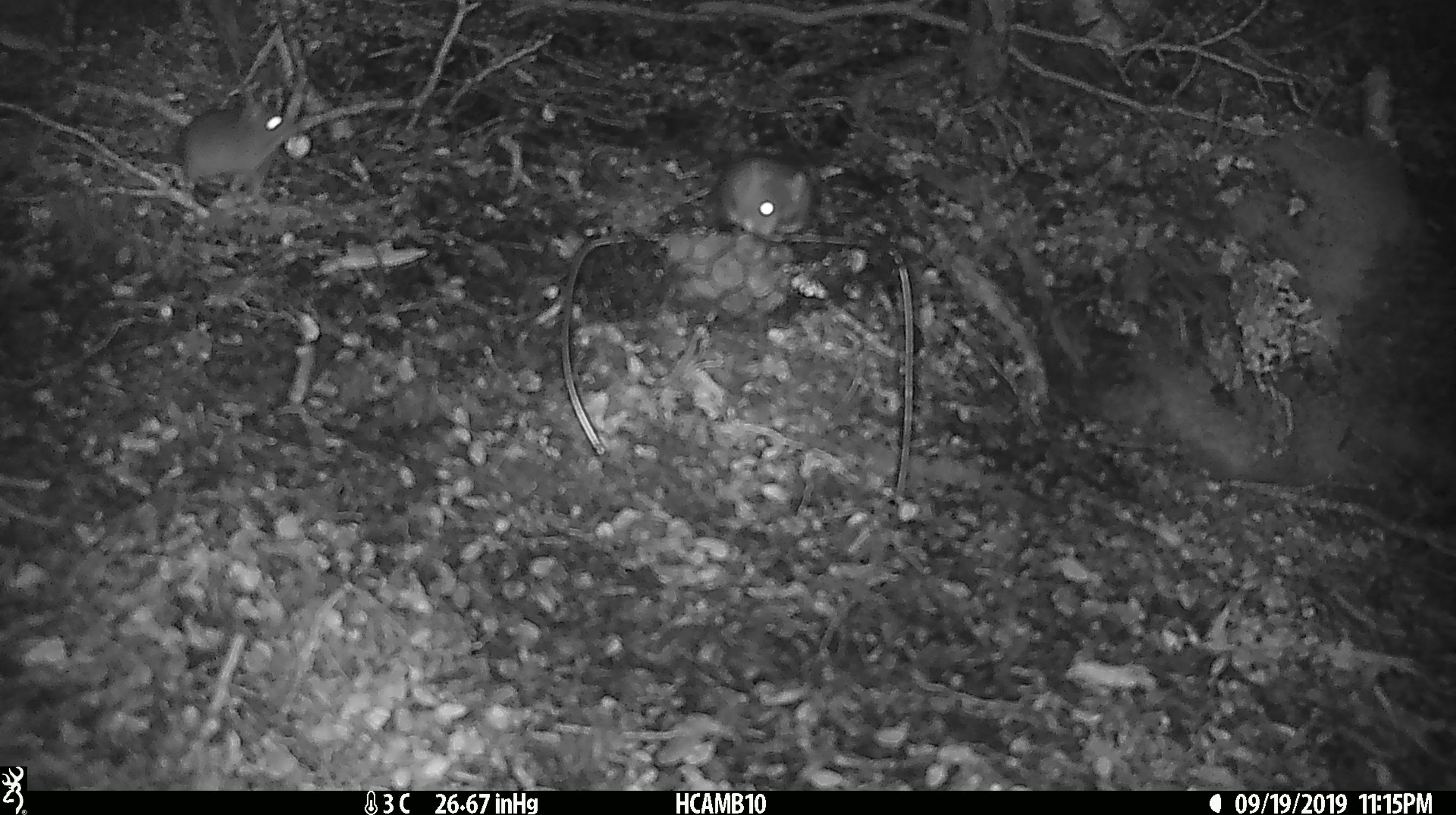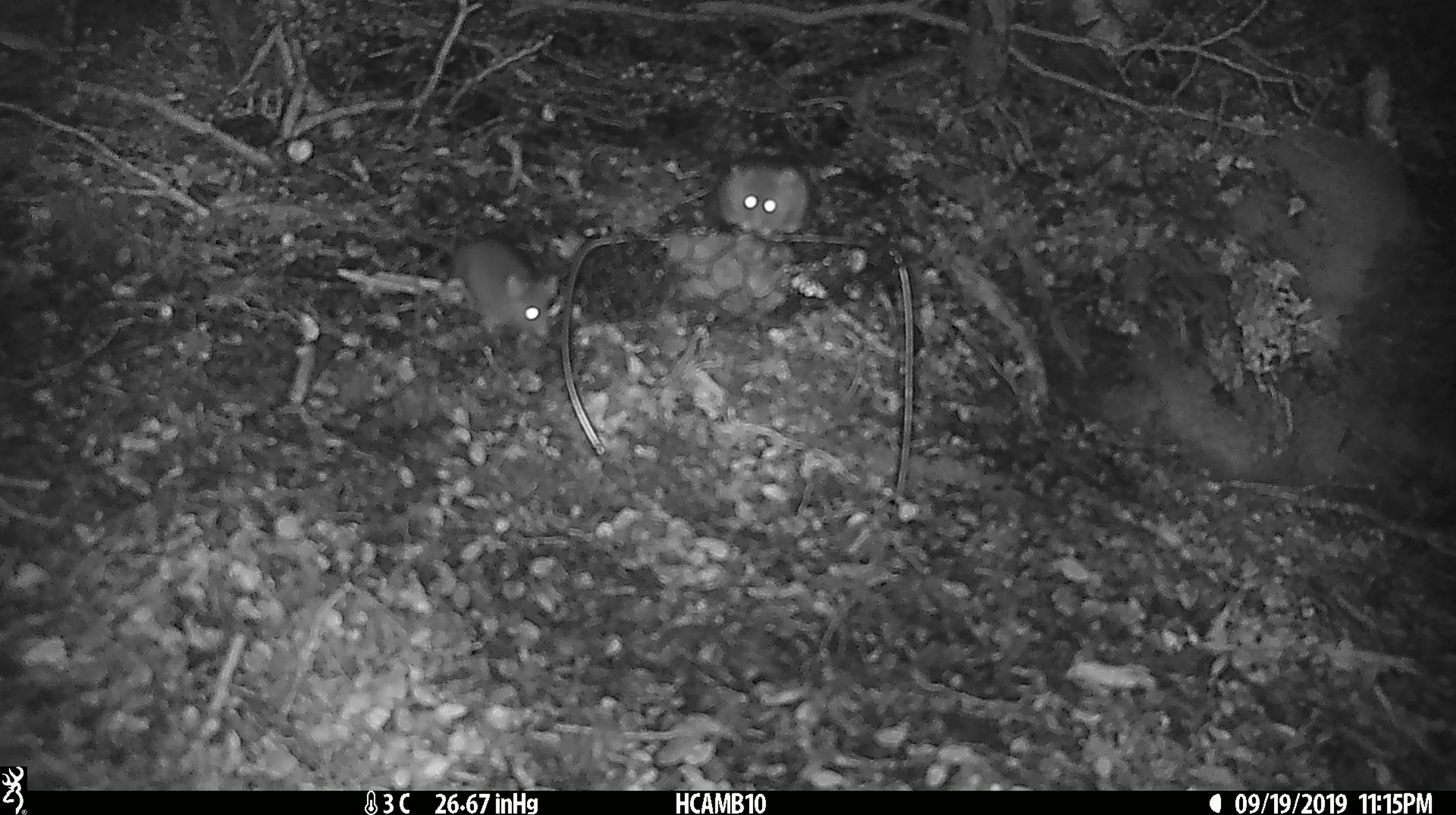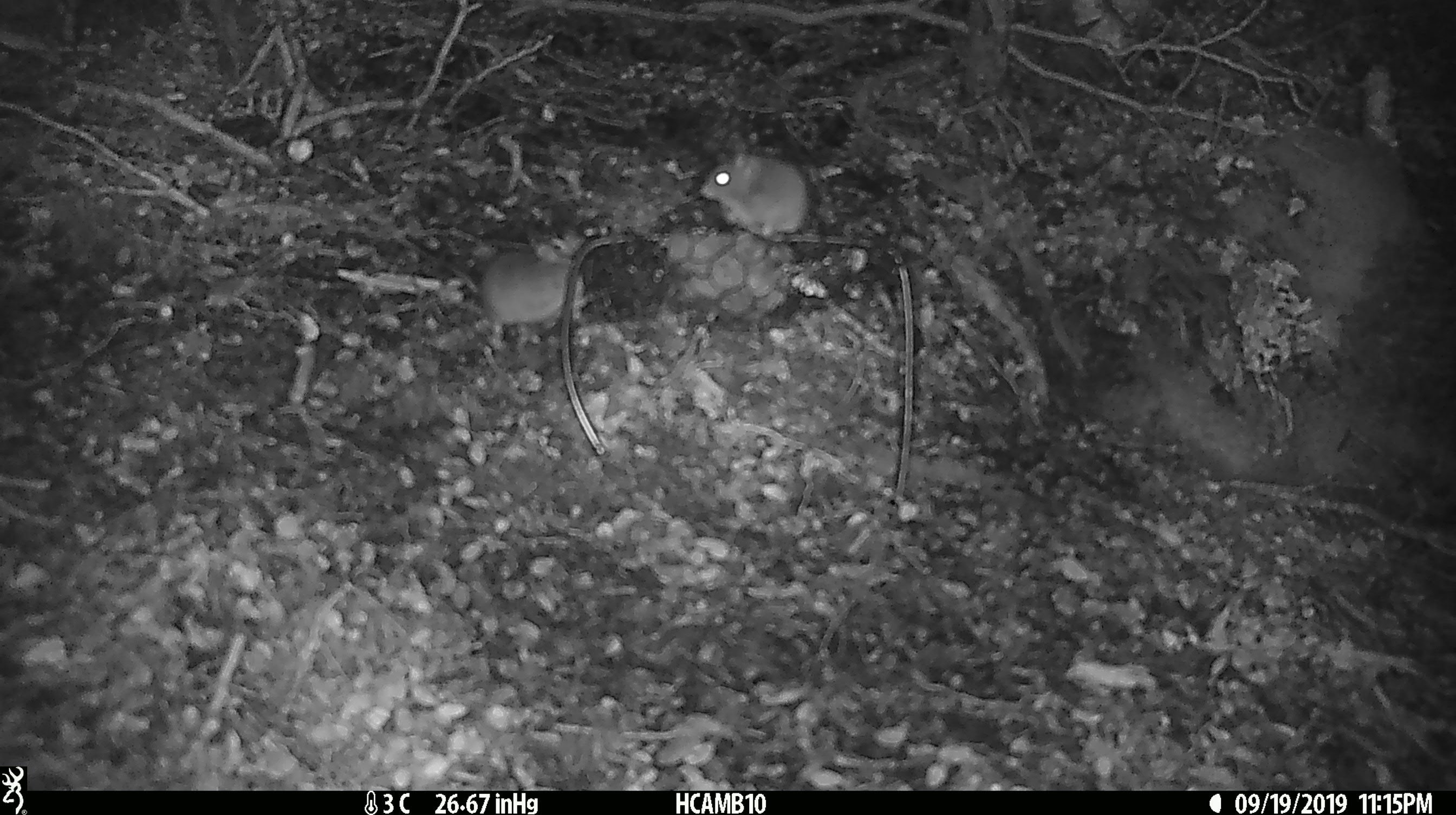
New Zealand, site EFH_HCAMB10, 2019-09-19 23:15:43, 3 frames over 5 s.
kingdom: Animalia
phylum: Chordata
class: Mammalia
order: Rodentia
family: Muridae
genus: Rattus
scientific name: Rattus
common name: rat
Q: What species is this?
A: Rat (Rattus).